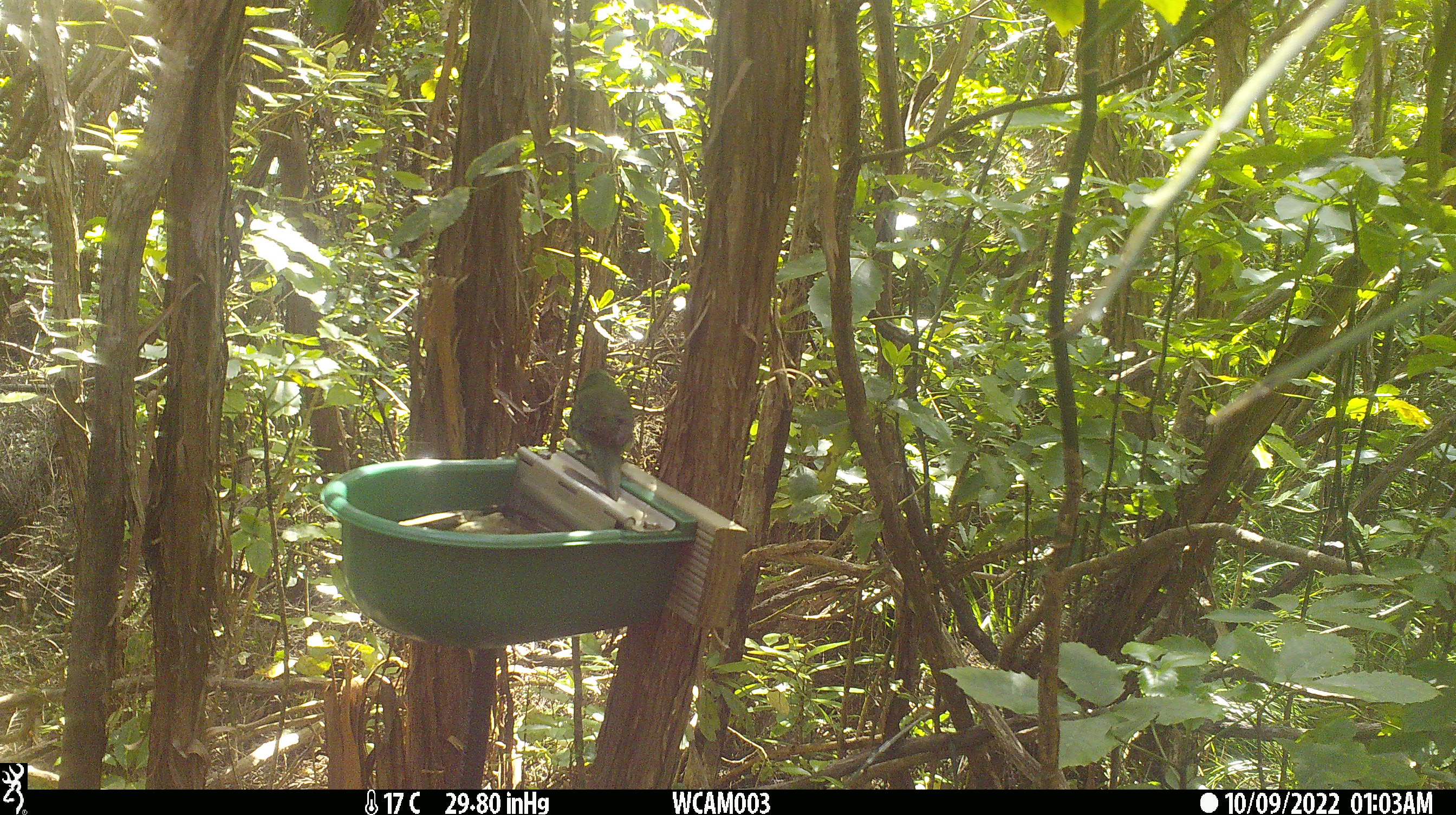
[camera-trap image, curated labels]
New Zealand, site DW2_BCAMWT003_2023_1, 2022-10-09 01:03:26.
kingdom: Animalia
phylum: Chordata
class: Aves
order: Psittaciformes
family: Psittaculidae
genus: Cyanoramphus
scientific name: Cyanoramphus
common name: parakeet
Parakeet (Cyanoramphus).